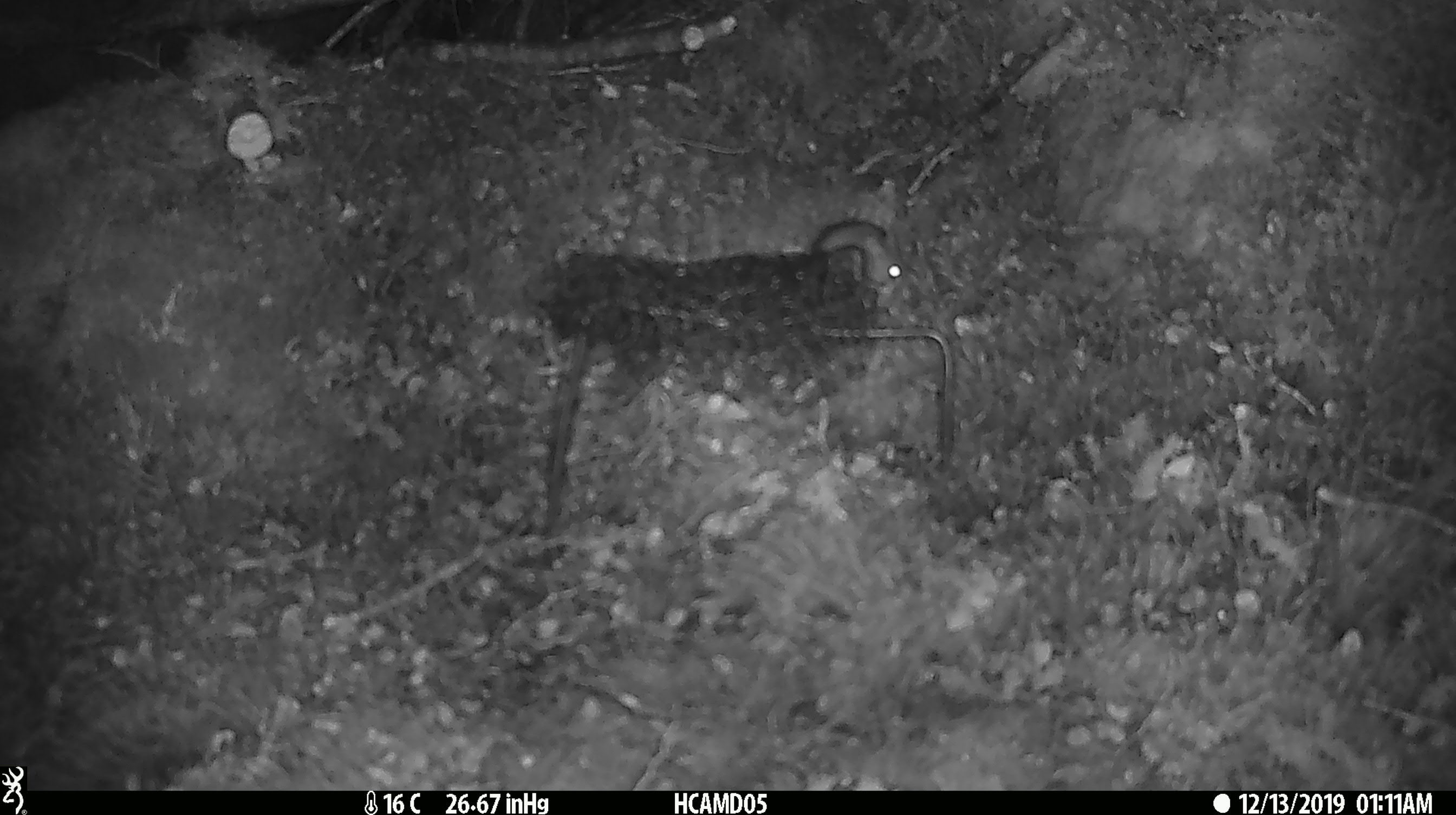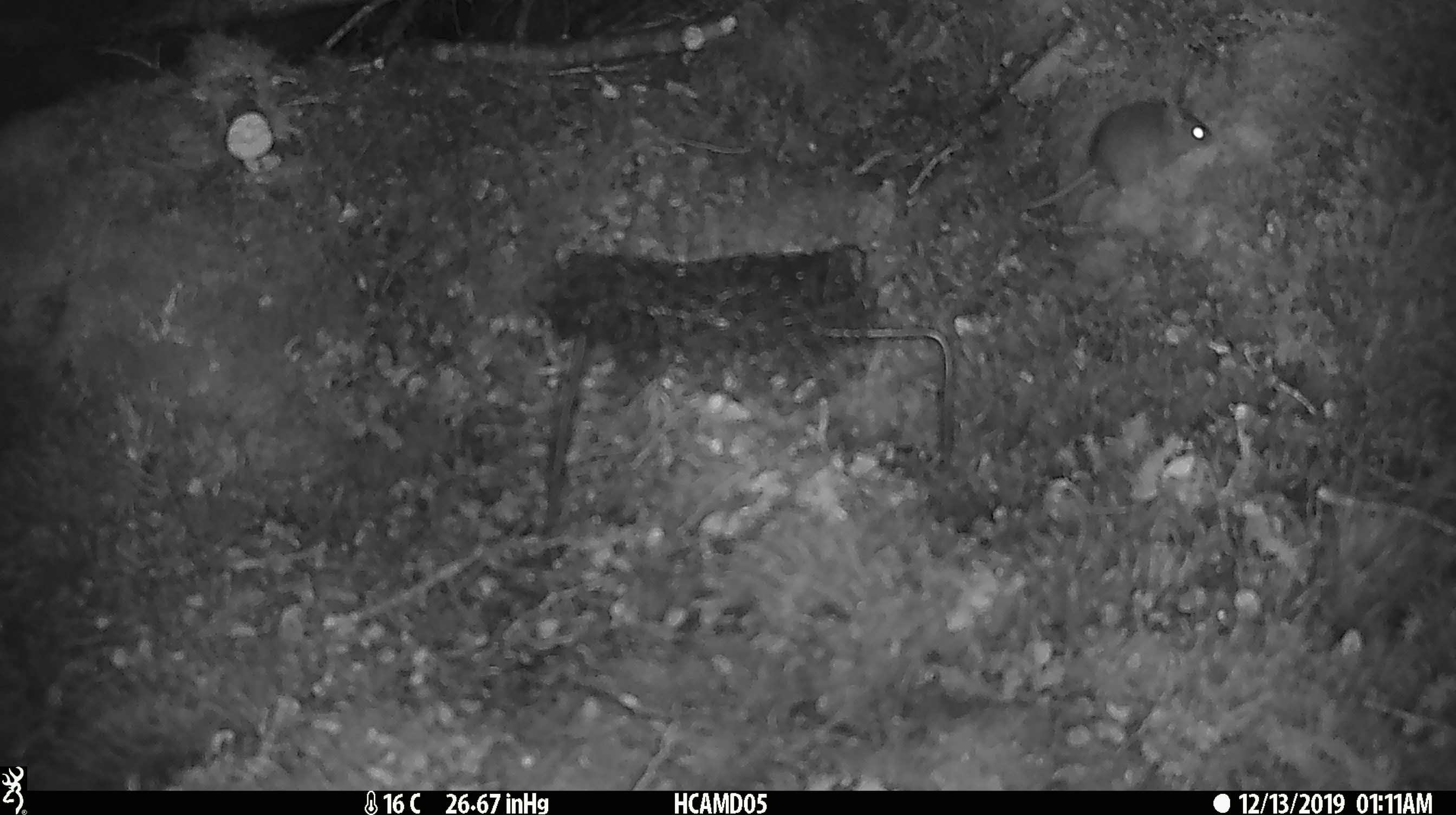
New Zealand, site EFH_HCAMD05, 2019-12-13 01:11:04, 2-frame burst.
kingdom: Animalia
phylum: Chordata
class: Mammalia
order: Rodentia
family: Muridae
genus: Mus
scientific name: Mus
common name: mouse